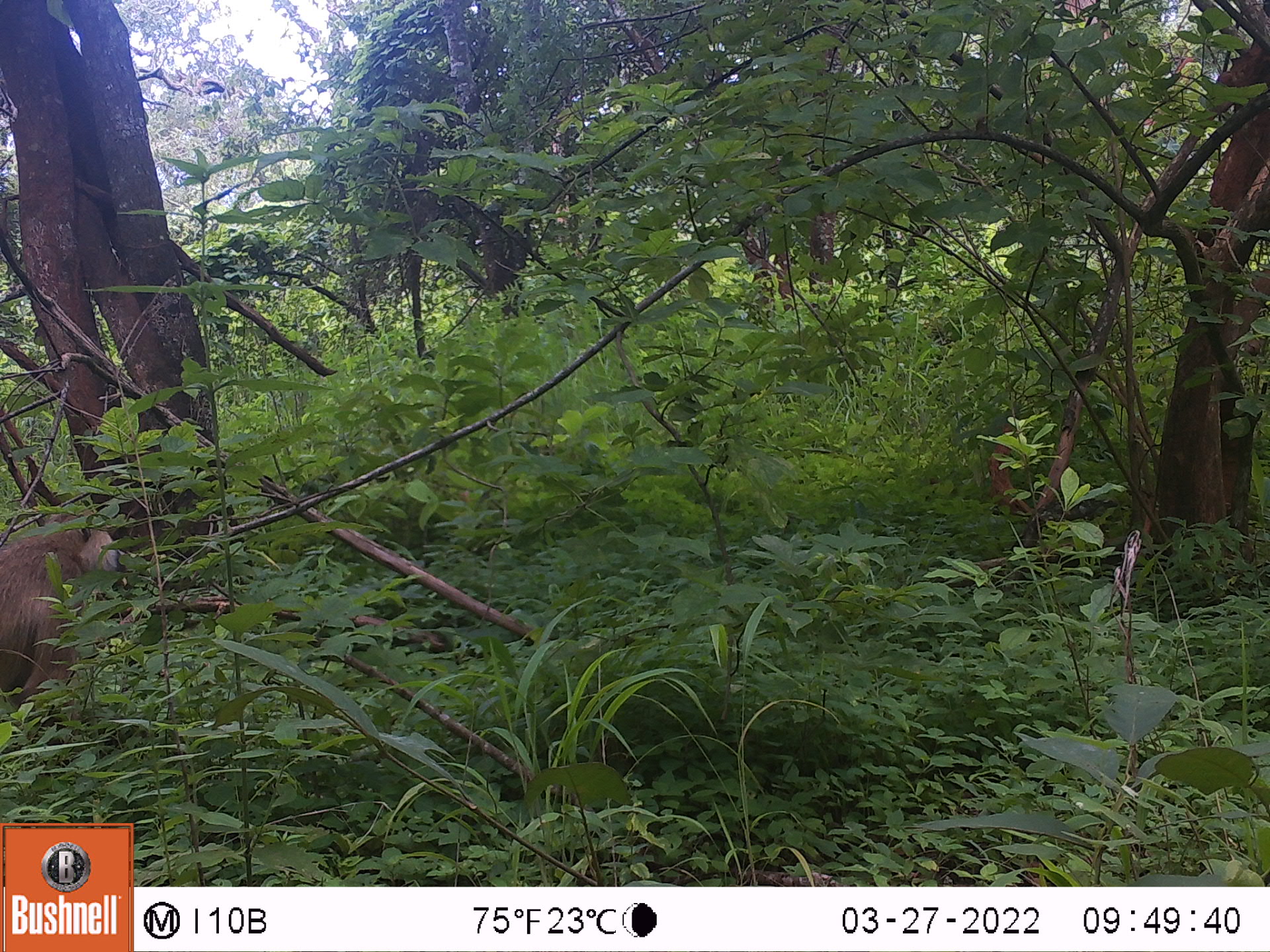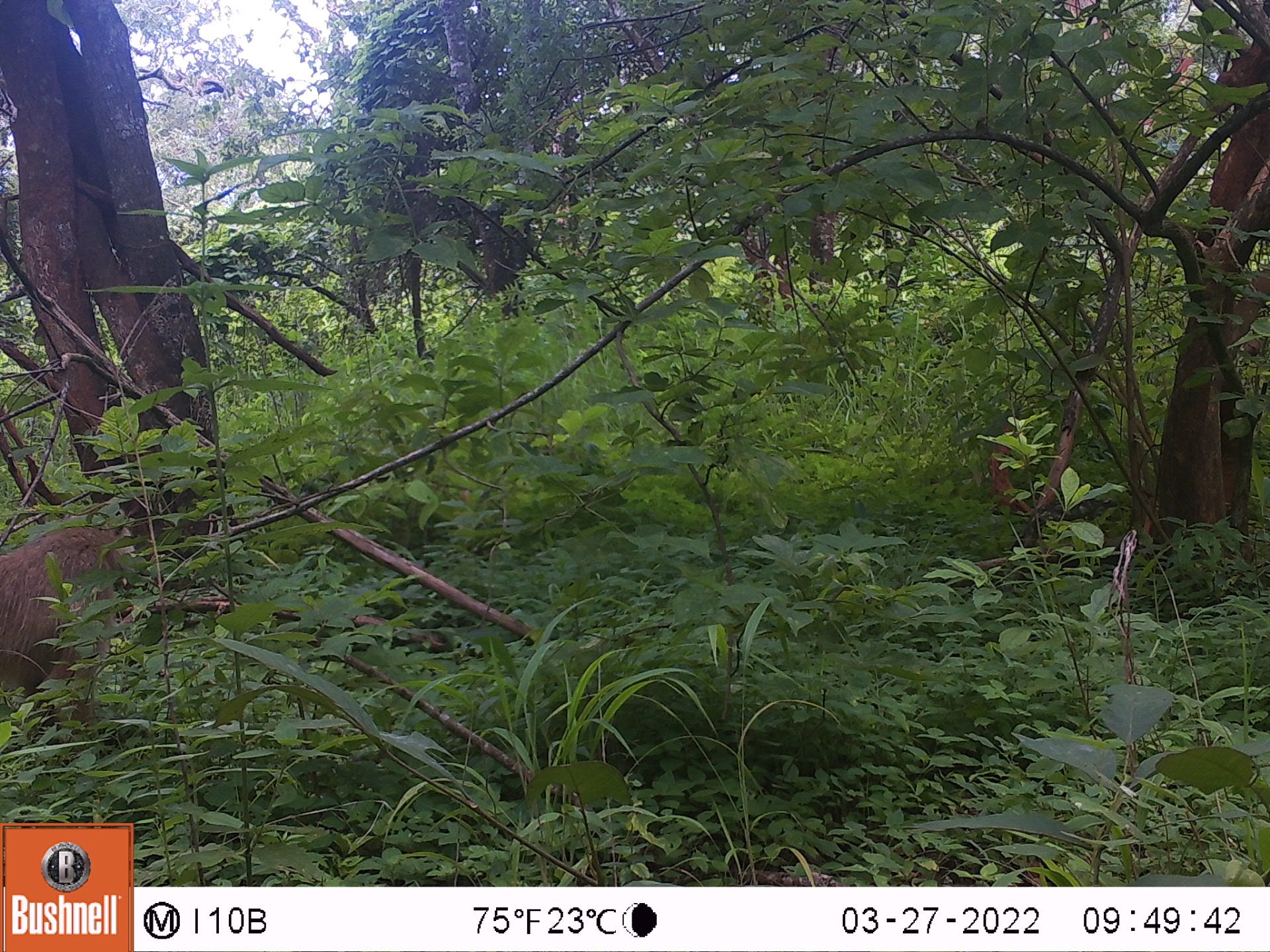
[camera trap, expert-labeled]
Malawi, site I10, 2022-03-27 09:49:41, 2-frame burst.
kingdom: Animalia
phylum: Chordata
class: Mammalia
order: Primates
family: Cercopithecidae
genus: Papio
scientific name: Papio cynocephalus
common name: yellow baboon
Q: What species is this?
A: Yellow baboon (Papio cynocephalus).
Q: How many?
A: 1.